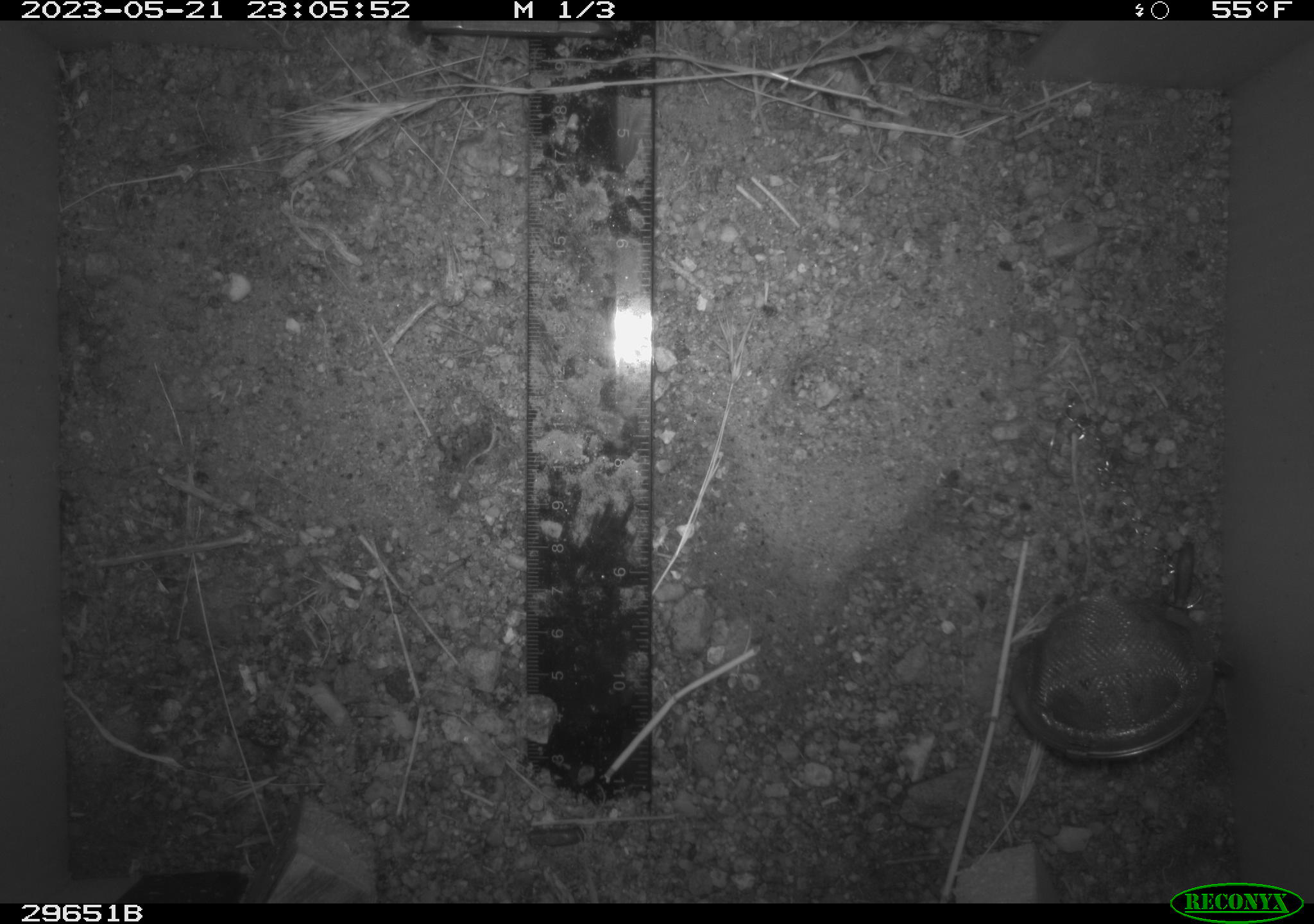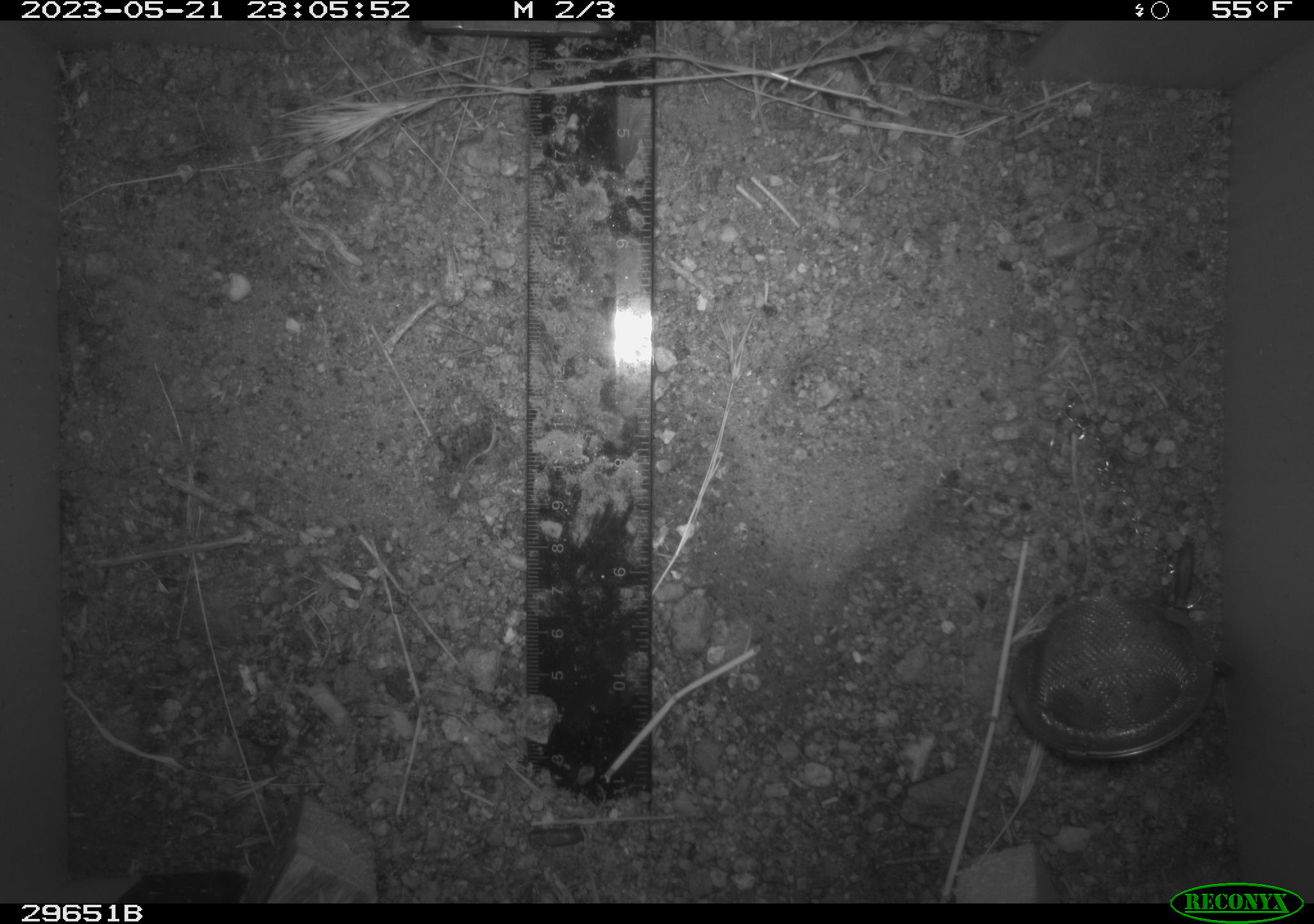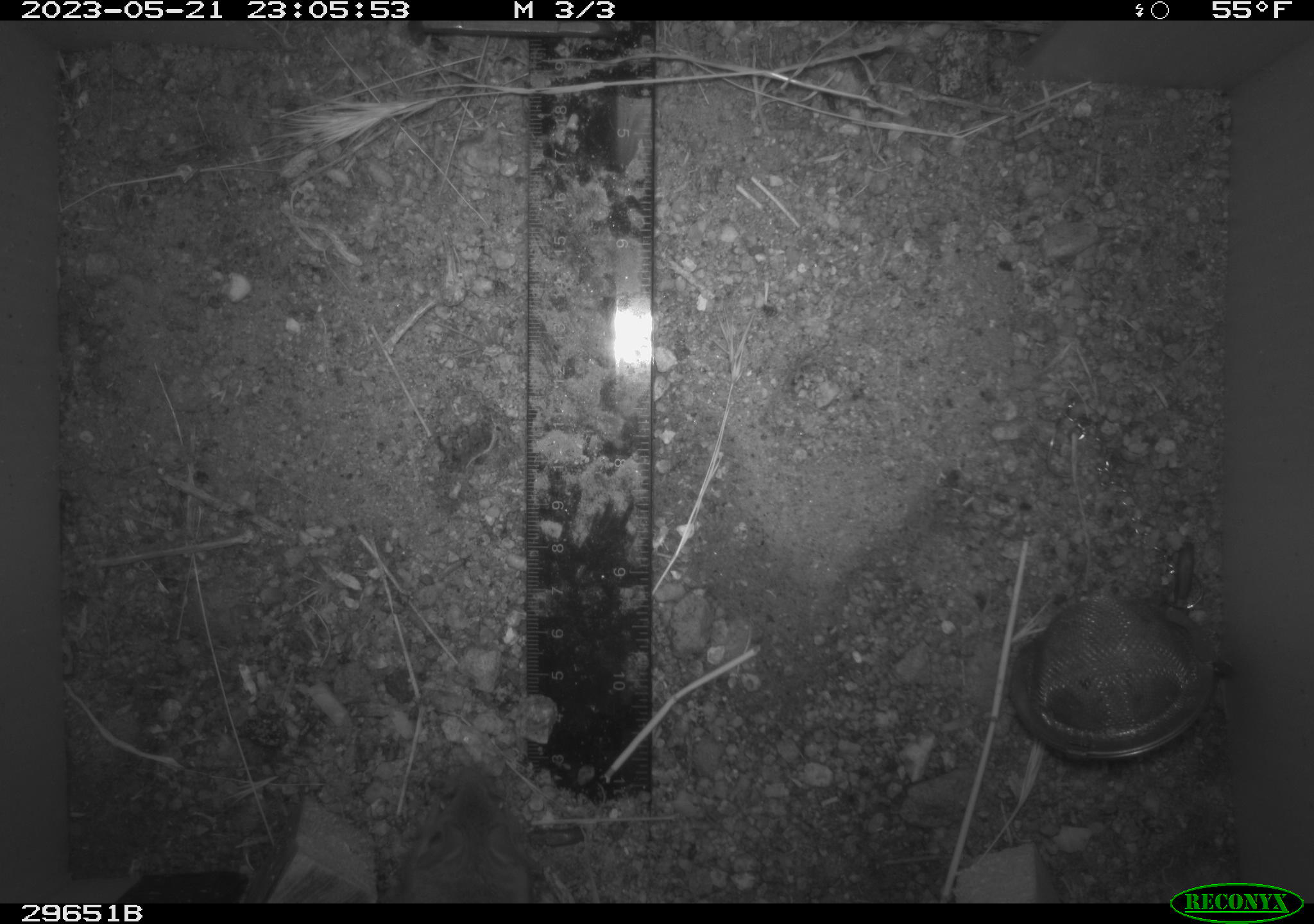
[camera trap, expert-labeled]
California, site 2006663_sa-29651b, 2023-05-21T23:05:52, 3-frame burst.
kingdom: Animalia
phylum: Chordata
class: Mammalia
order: Rodentia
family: Cricetidae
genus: Peromyscus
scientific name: Peromyscus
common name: deer mice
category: peromyscus species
Peromyscus species (deer mice) (Peromyscus).